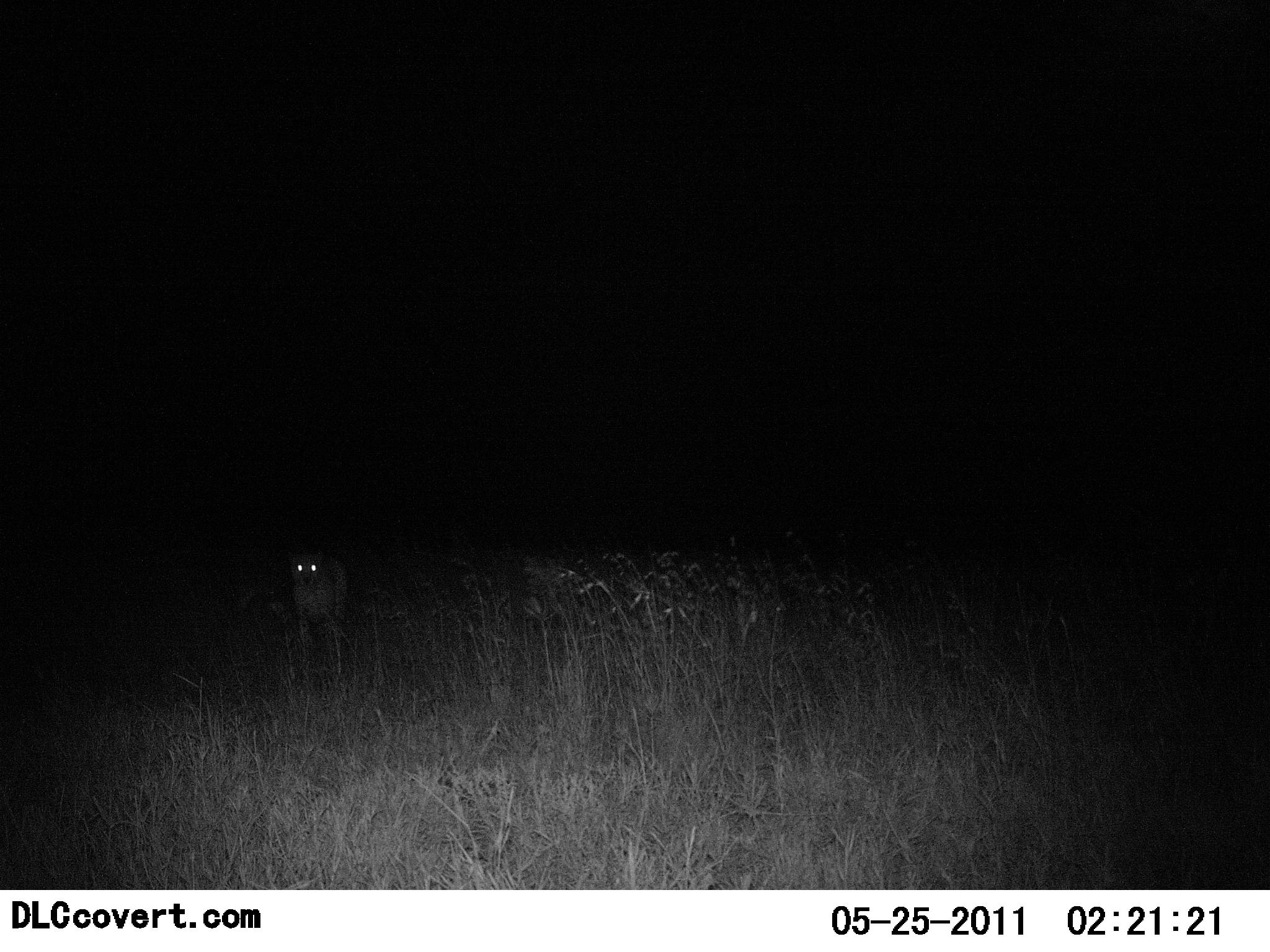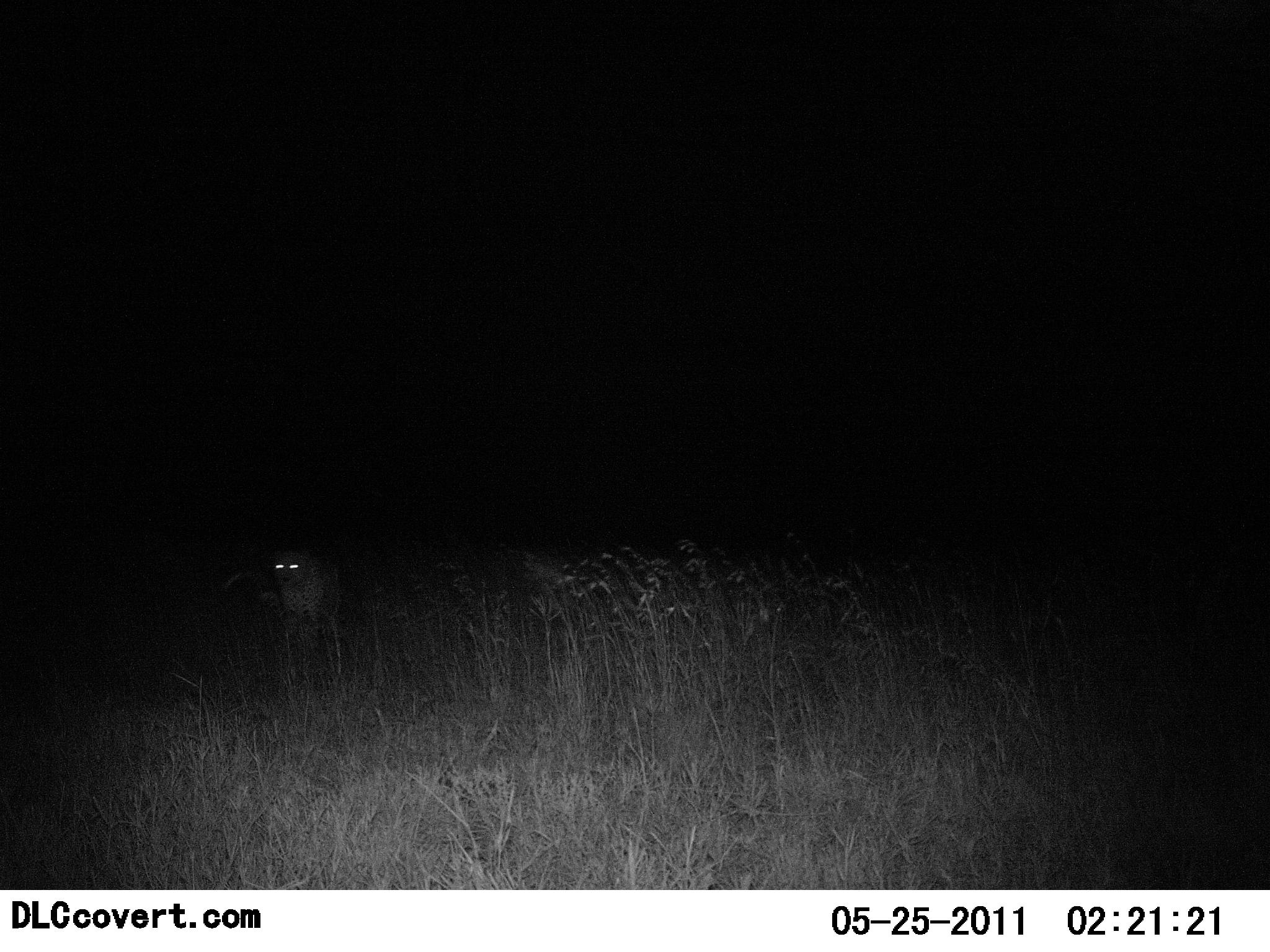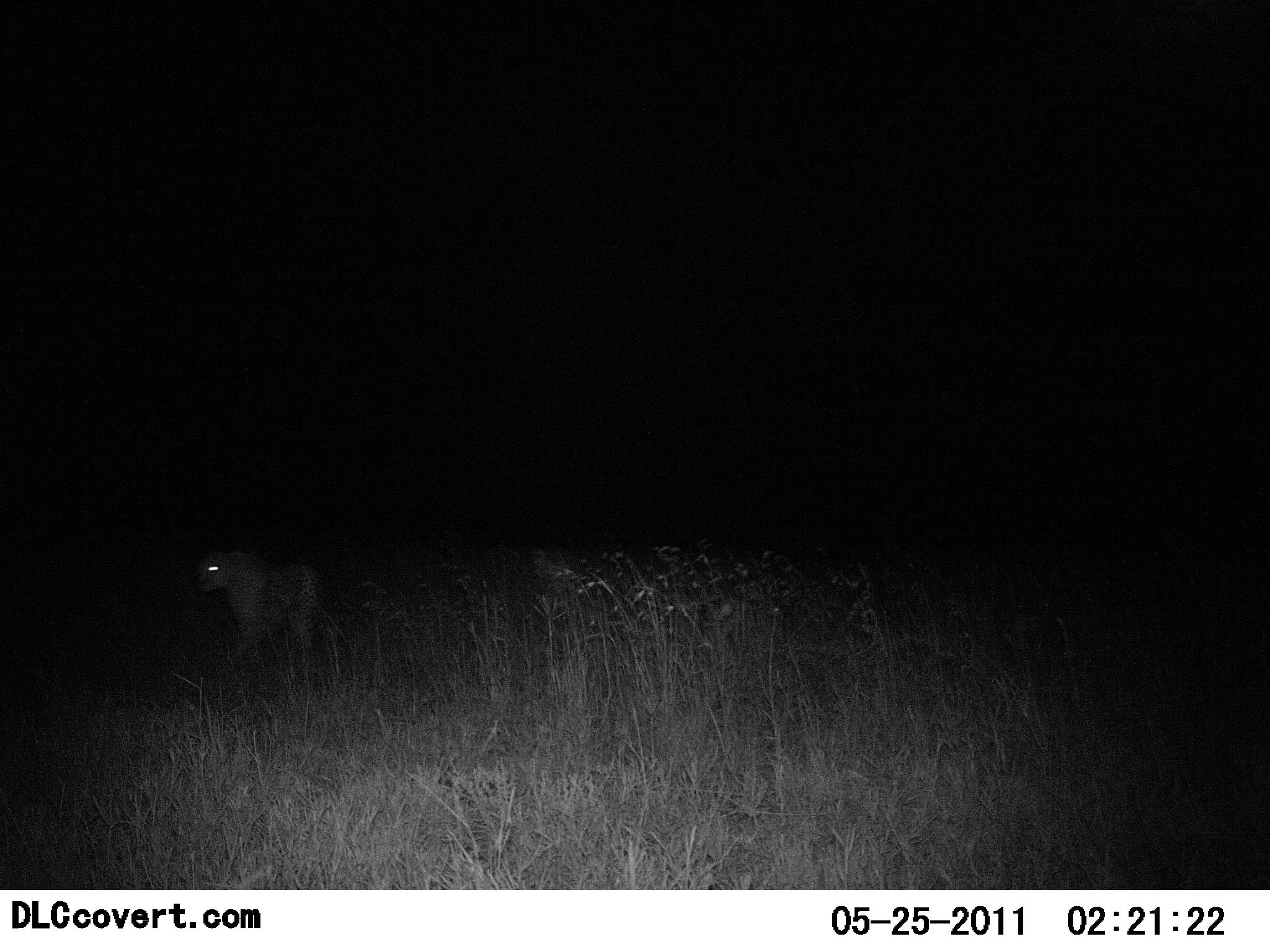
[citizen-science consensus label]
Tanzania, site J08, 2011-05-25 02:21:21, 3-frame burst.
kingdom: Animalia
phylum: Chordata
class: Mammalia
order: Carnivora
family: Felidae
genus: Acinonyx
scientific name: Acinonyx jubatus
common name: cheetah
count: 1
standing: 0%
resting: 0%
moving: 100%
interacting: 0%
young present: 0%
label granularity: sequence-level